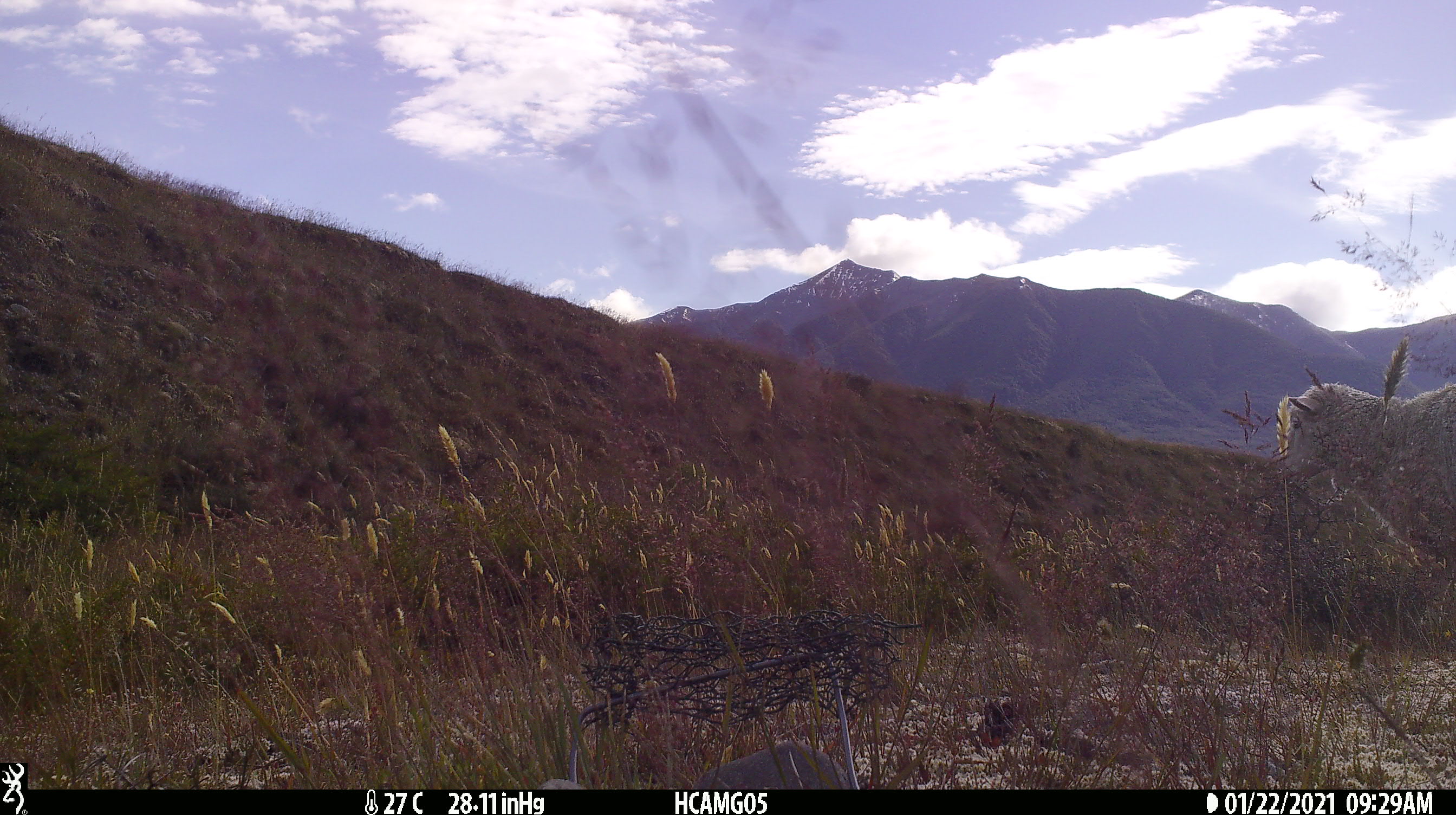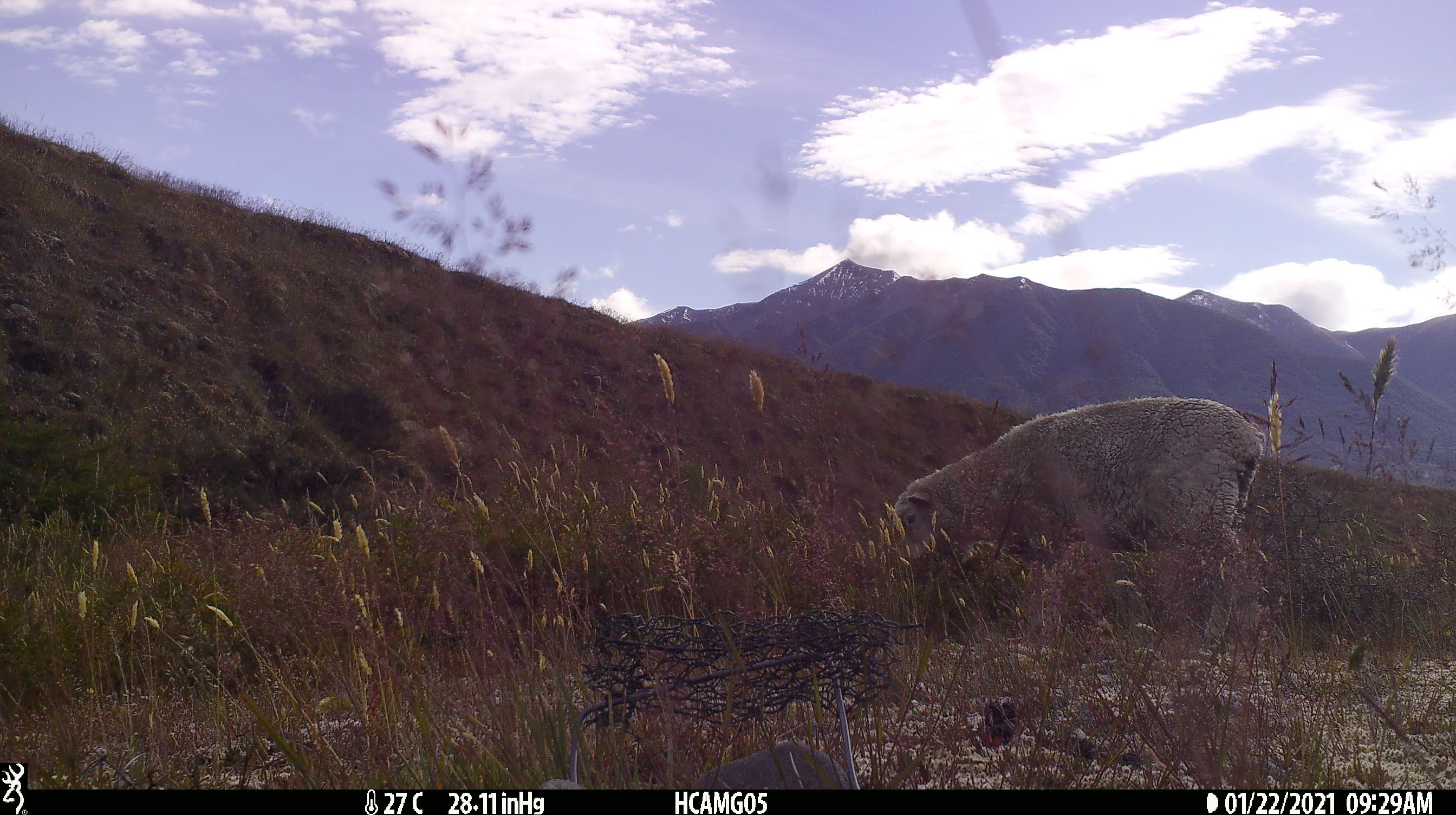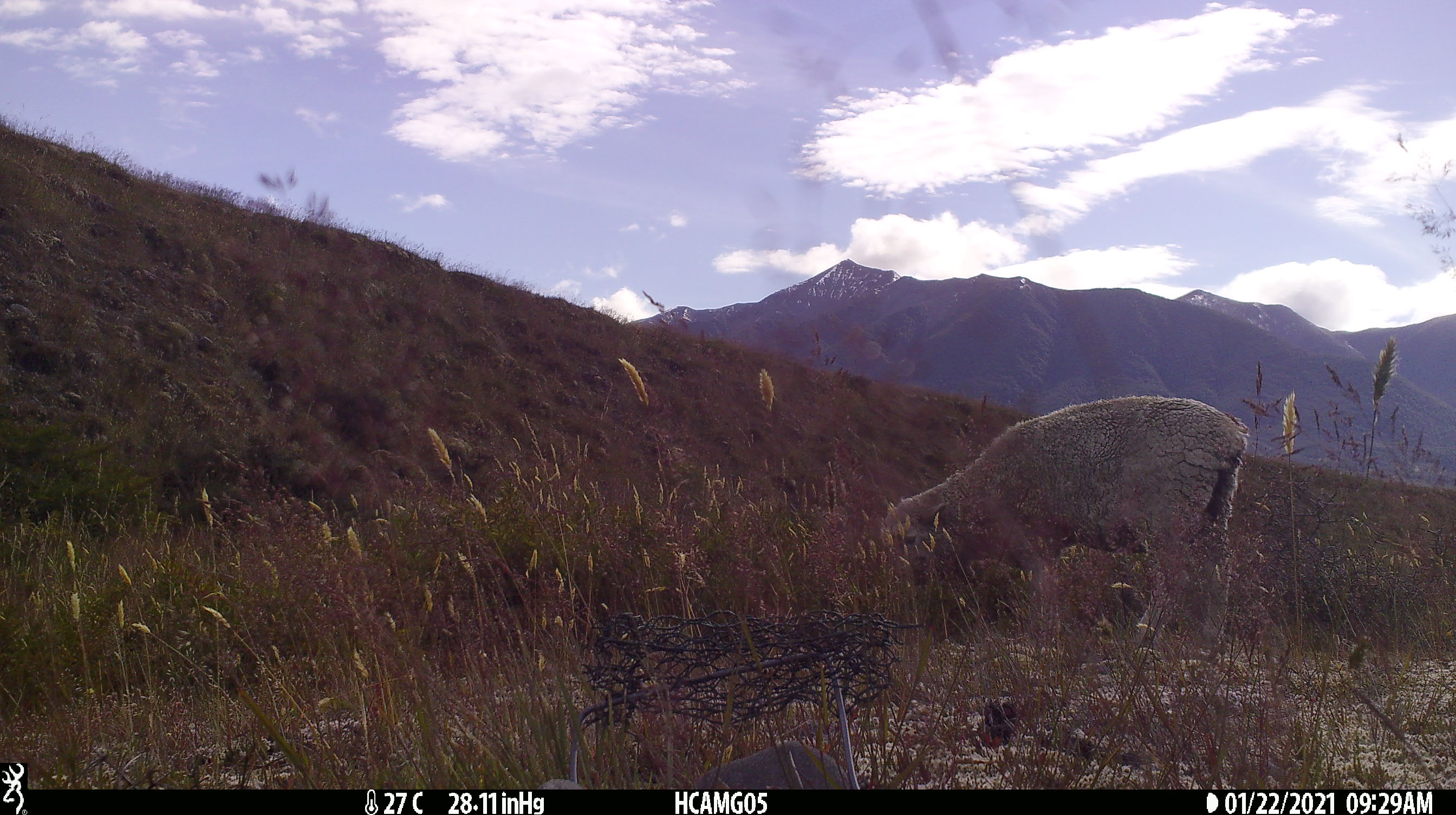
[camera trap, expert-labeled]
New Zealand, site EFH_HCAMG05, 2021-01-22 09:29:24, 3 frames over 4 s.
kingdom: Animalia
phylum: Chordata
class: Mammalia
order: Artiodactyla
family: Bovidae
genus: Ovis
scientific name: Ovis aries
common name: domestic sheep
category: sheep